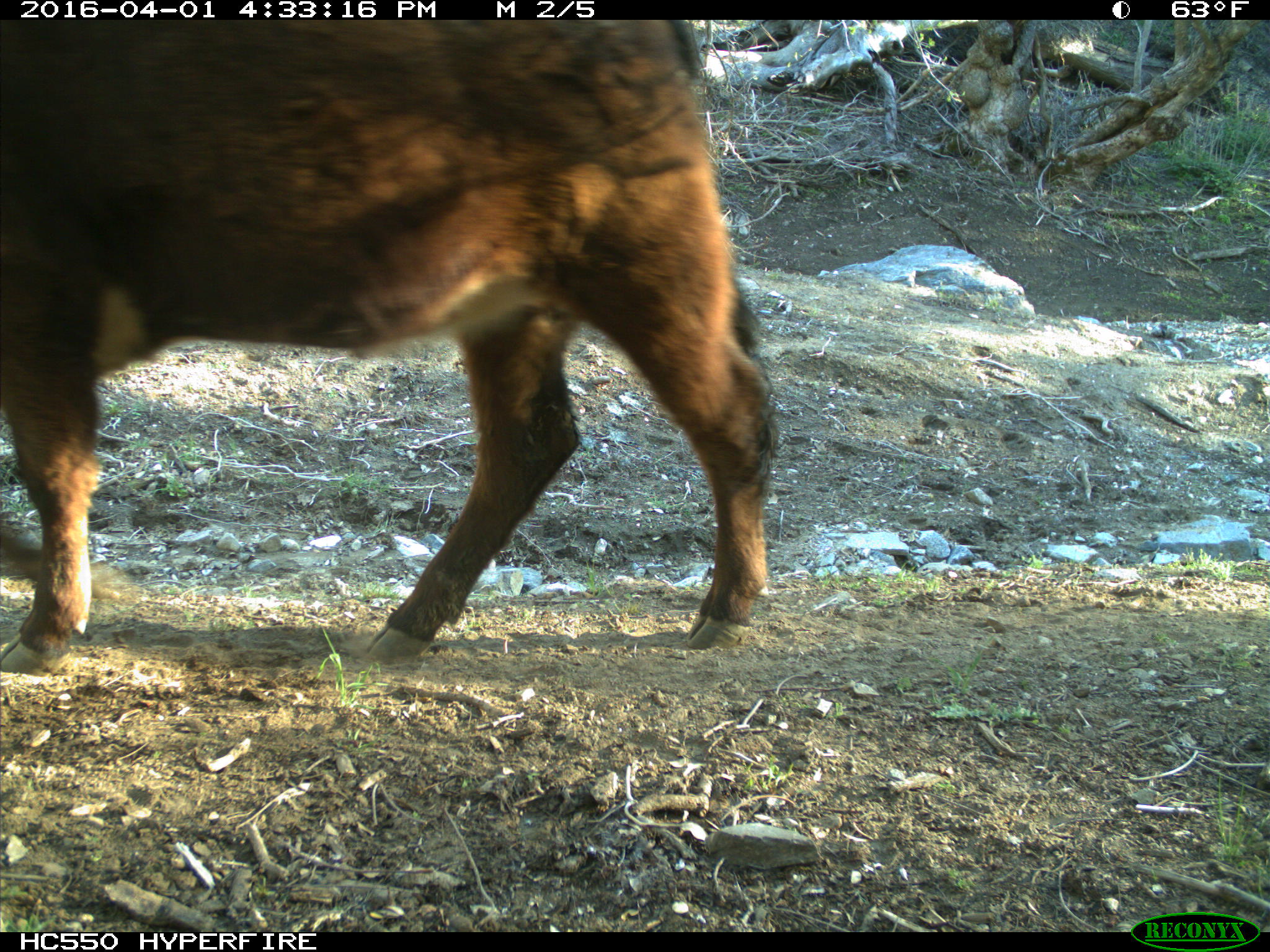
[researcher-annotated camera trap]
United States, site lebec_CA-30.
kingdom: Animalia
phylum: Chordata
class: Mammalia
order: Artiodactyla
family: Bovidae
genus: Bos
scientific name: Bos taurus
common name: domestic cow